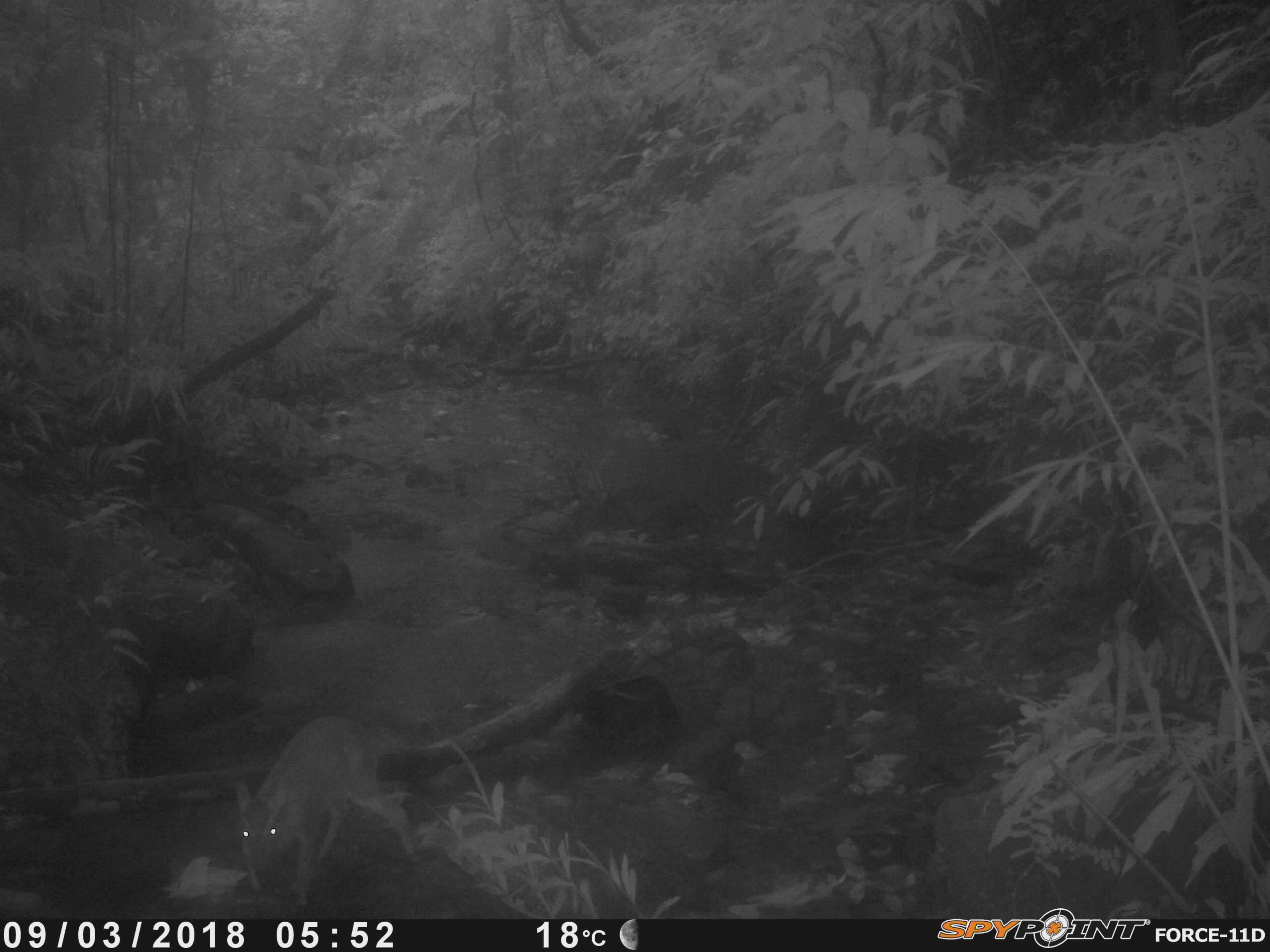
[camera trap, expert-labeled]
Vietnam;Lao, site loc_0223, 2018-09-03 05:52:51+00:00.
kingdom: Animalia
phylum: Chordata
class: Mammalia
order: Artiodactyla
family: Cervidae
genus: Muntiacus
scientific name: Muntiacus vuquangensis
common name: large-antlered muntjac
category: large antlered muntjac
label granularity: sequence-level